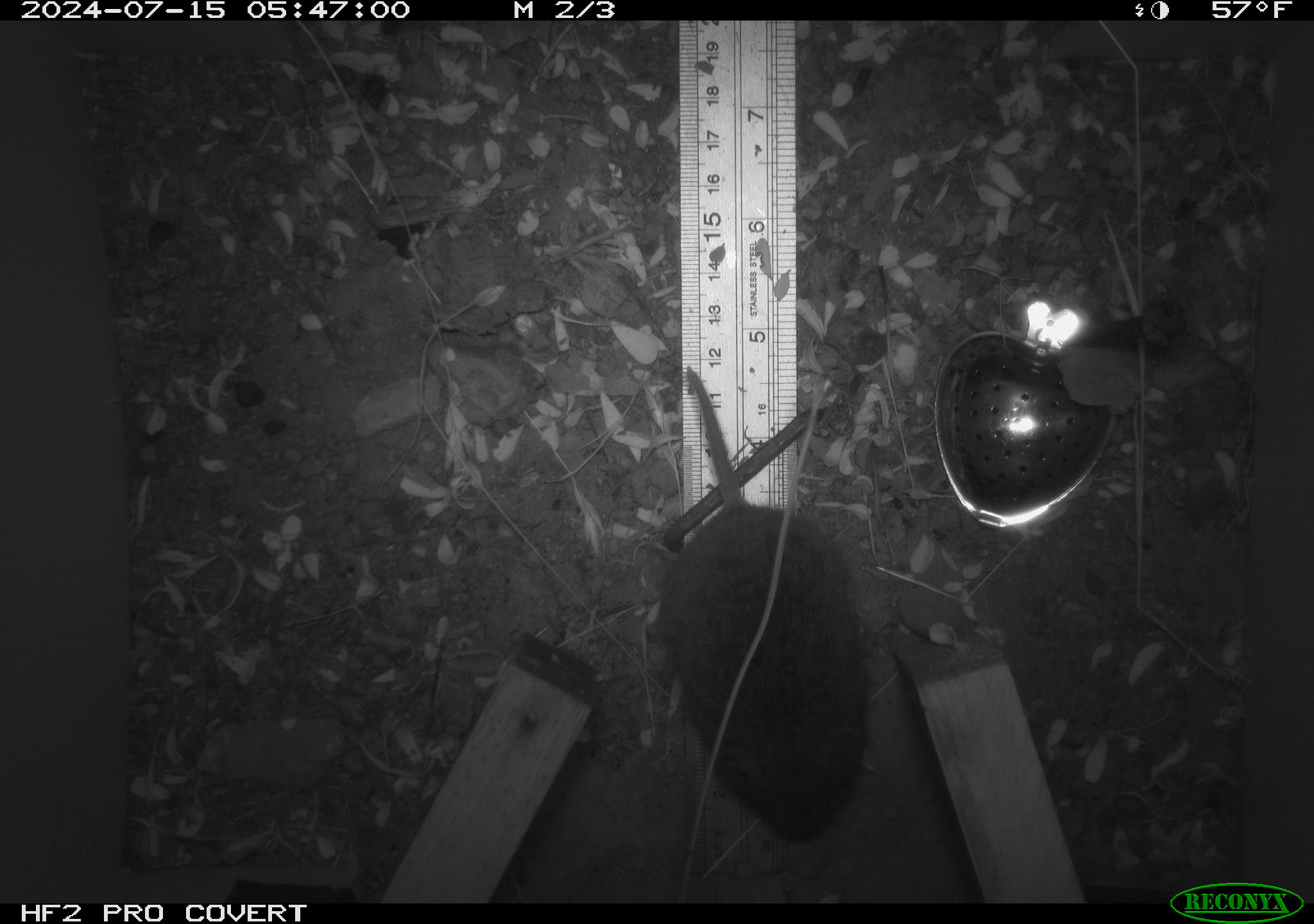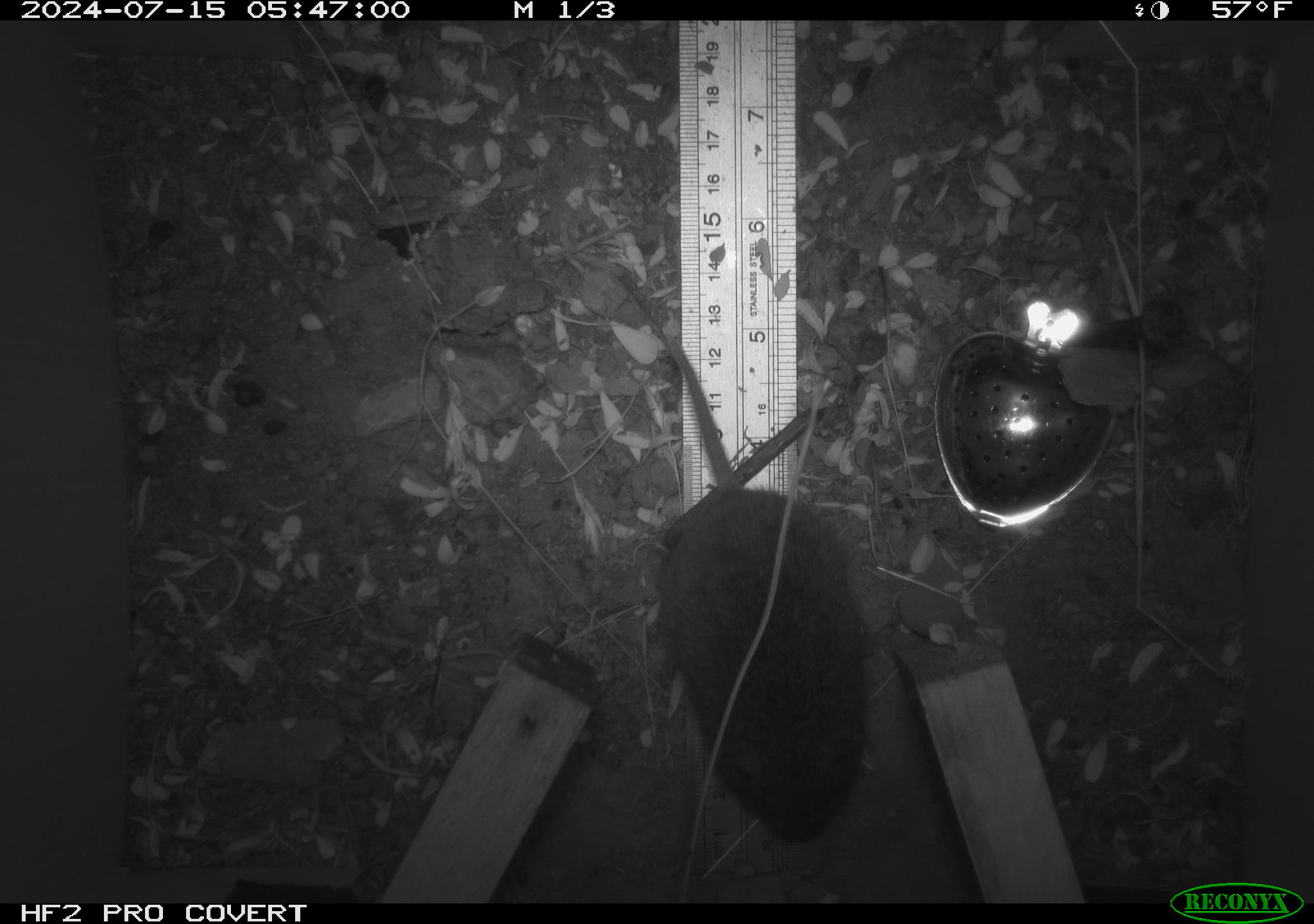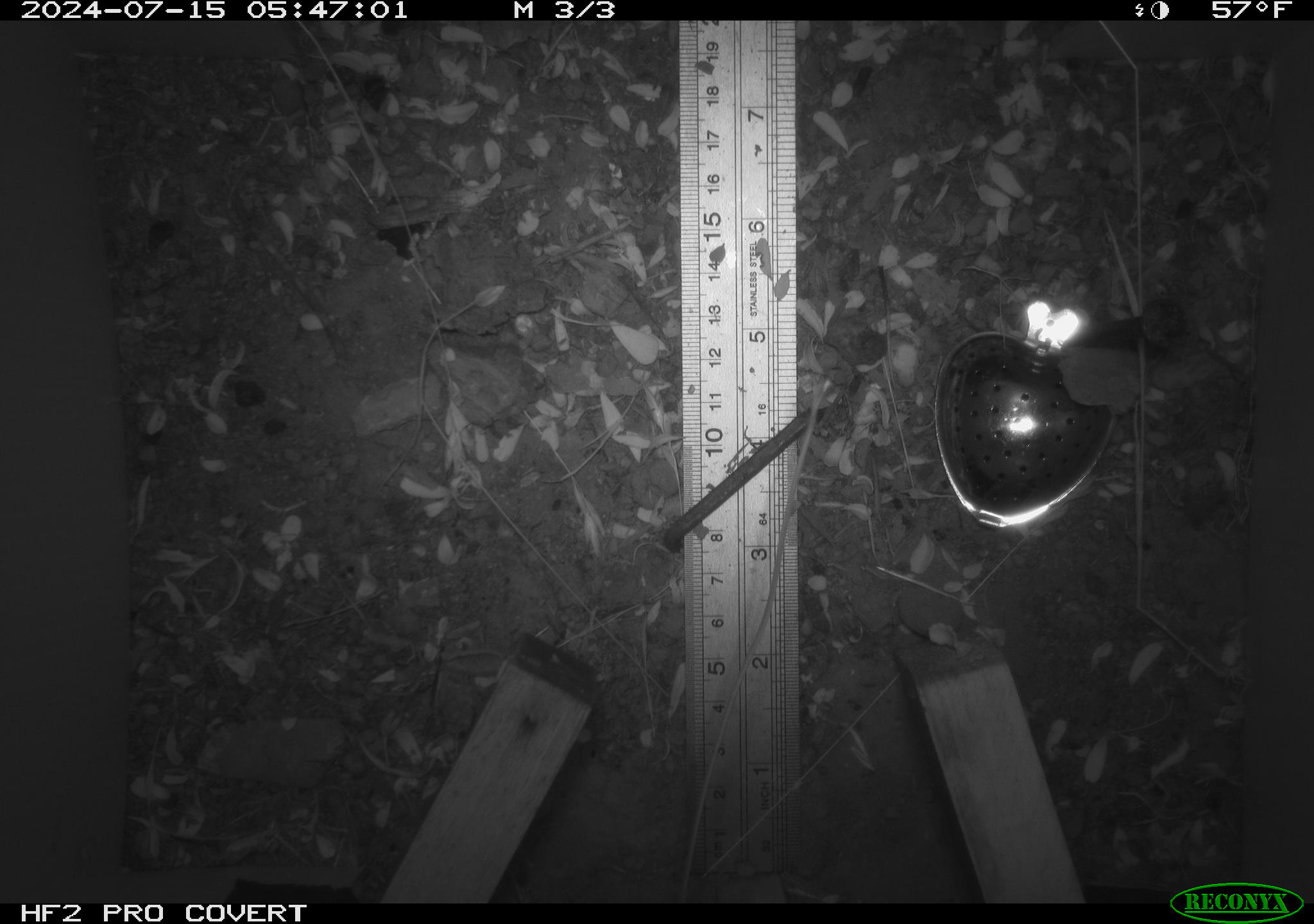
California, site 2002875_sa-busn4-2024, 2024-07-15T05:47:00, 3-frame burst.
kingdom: Animalia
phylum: Chordata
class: Mammalia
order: Rodentia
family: Cricetidae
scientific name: Arvicolinae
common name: voles, lemmings, and muskrats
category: arvicolinae subfamily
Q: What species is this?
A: Arvicolinae subfamily (voles, lemmings, and muskrats) (Arvicolinae).